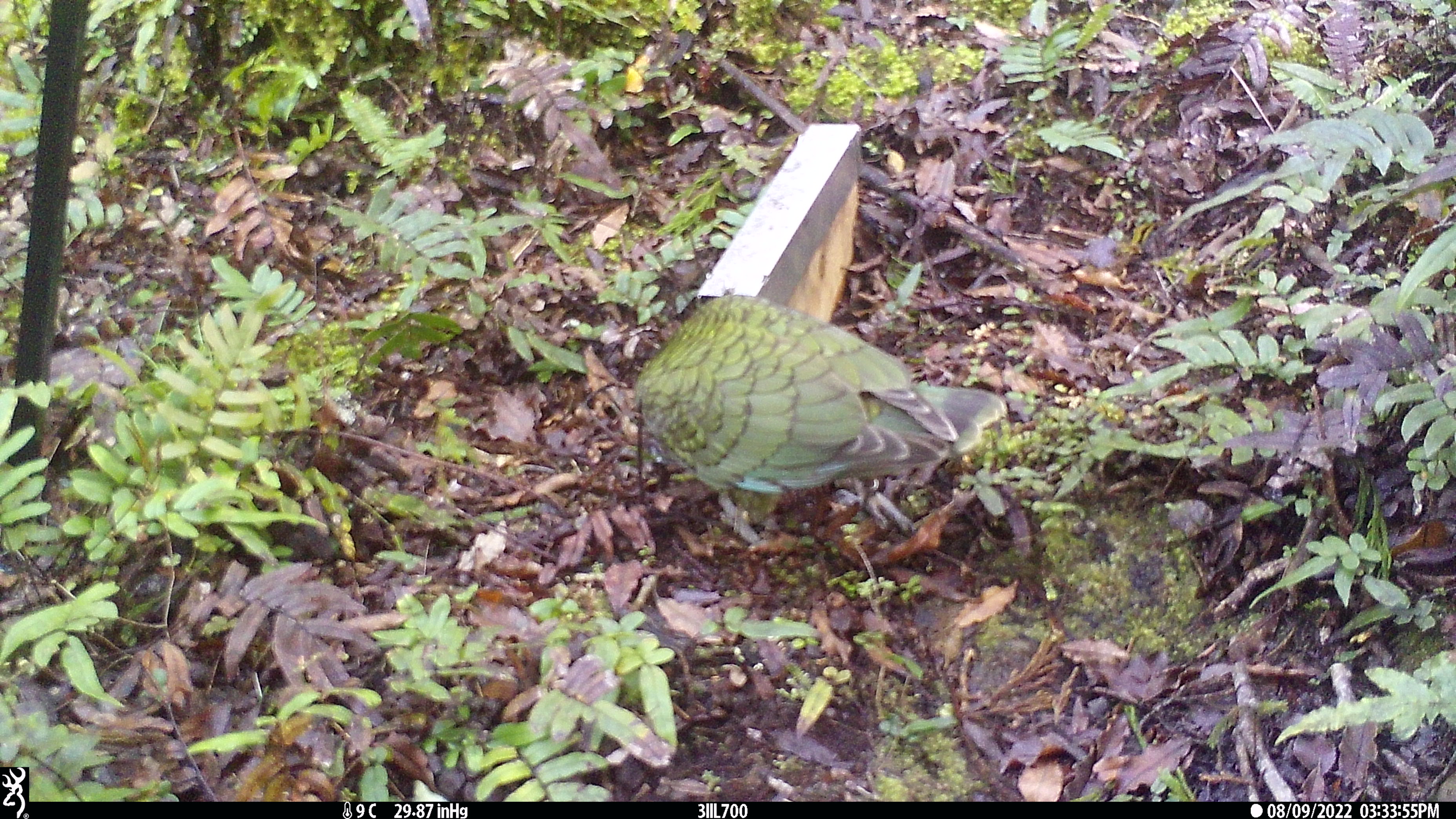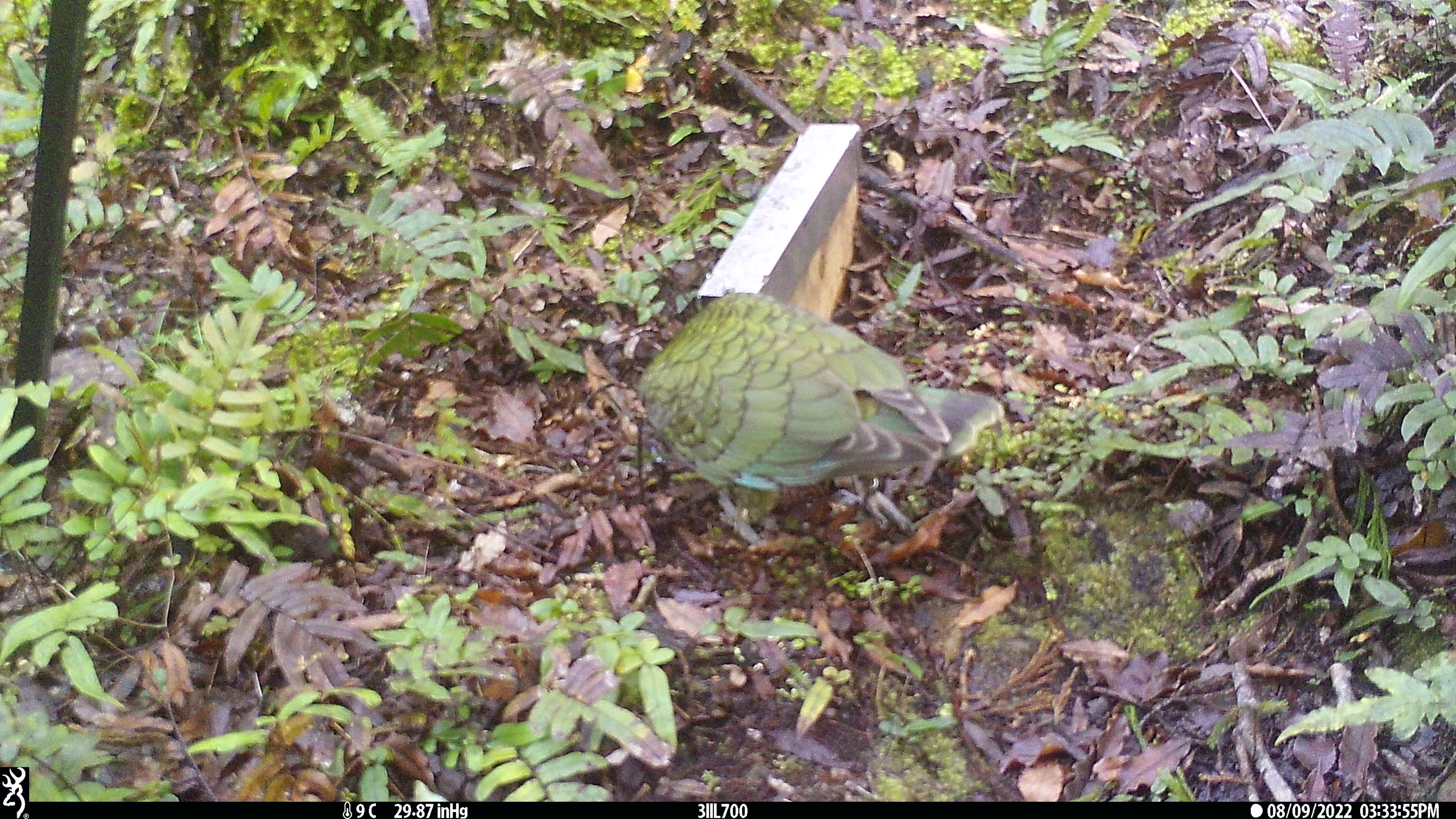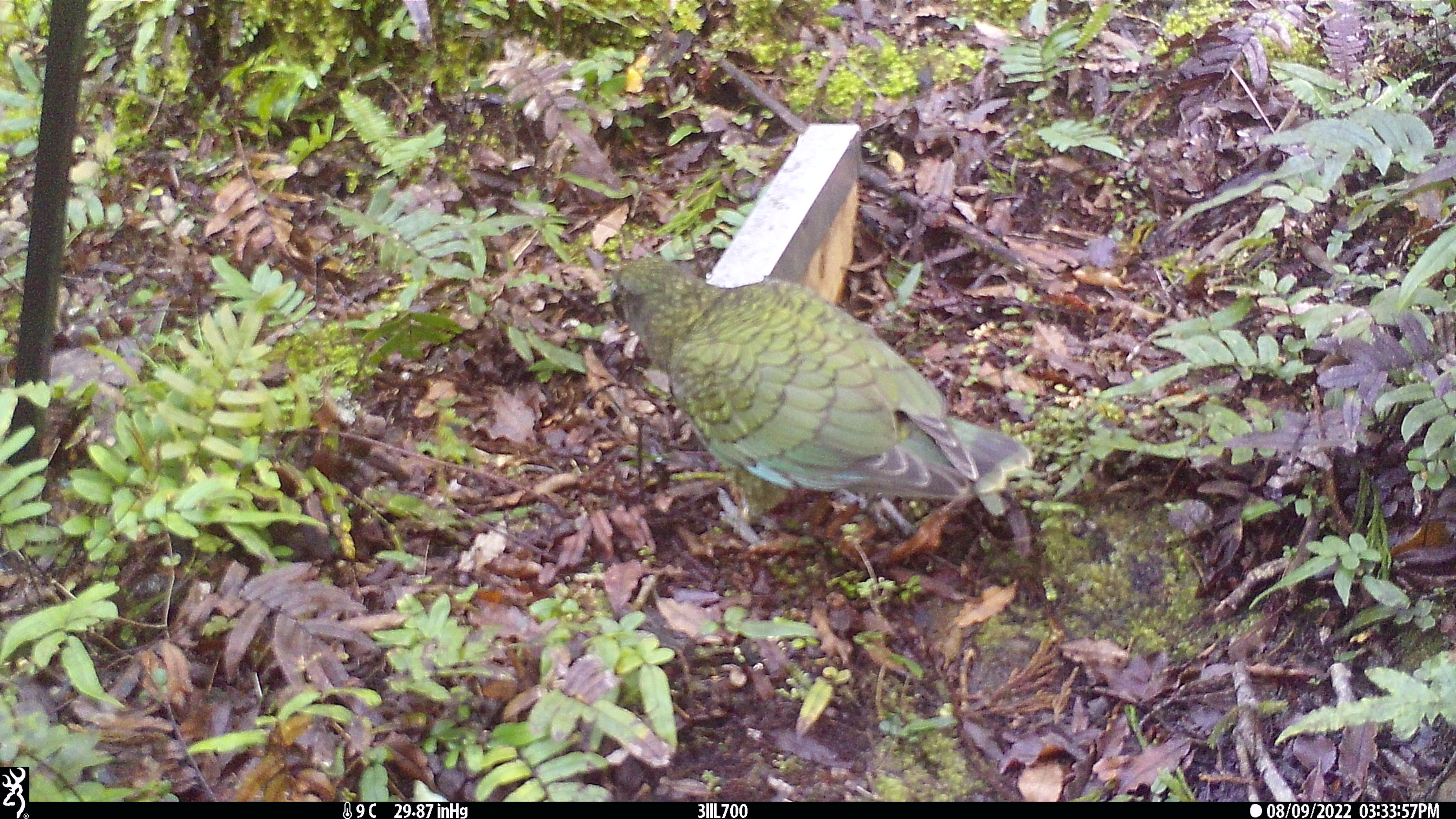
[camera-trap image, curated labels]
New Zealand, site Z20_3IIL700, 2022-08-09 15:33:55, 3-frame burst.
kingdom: Animalia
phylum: Chordata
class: Aves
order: Psittaciformes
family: Strigopidae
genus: Nestor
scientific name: Nestor notabilis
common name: kea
Kea (Nestor notabilis).